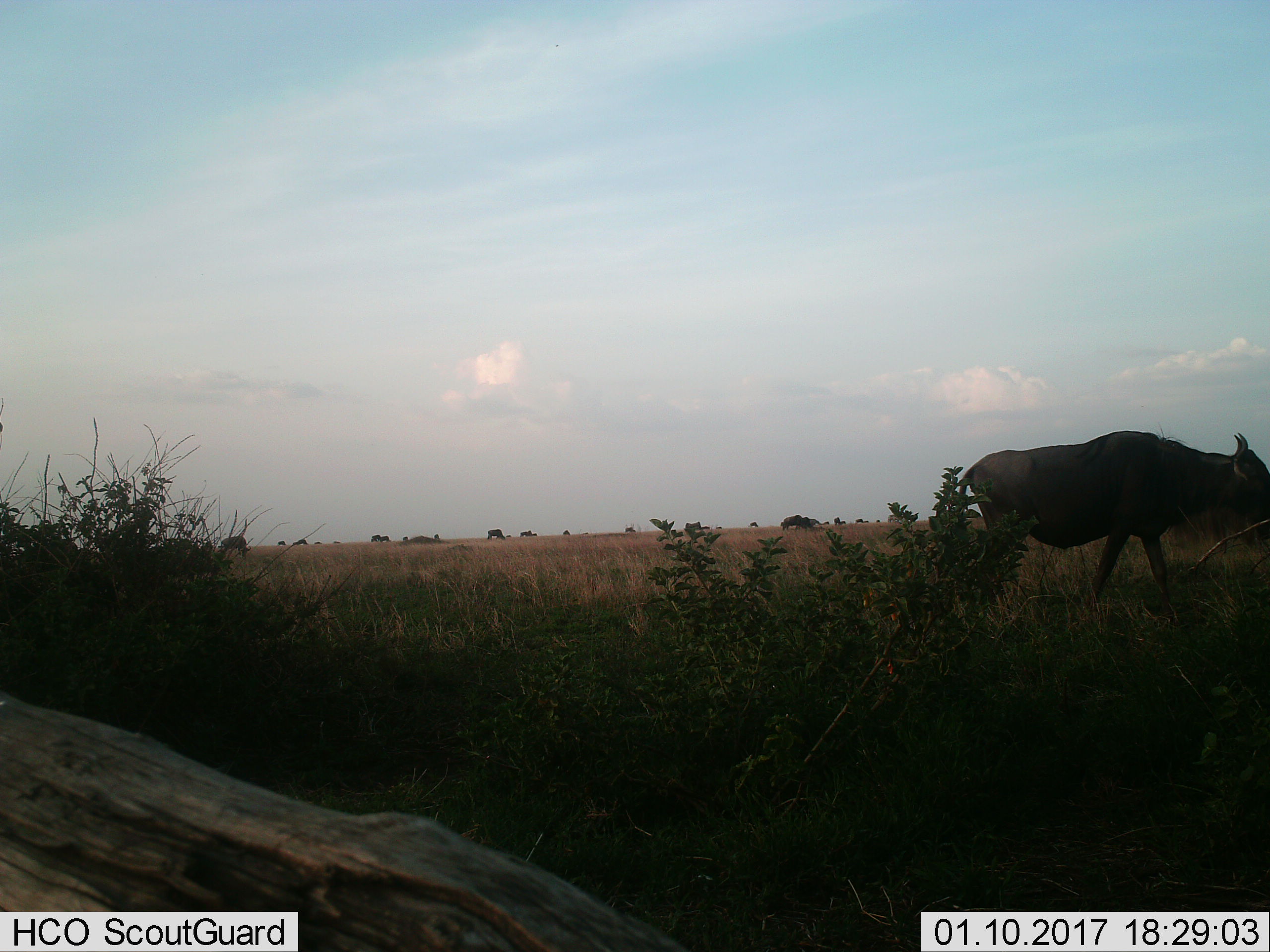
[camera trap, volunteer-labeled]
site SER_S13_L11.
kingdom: Animalia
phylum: Chordata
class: Mammalia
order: Artiodactyla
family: Bovidae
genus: Connochaetes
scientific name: Connochaetes taurinus taurinus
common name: blue wildebeest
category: wildebeestblue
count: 10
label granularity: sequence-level